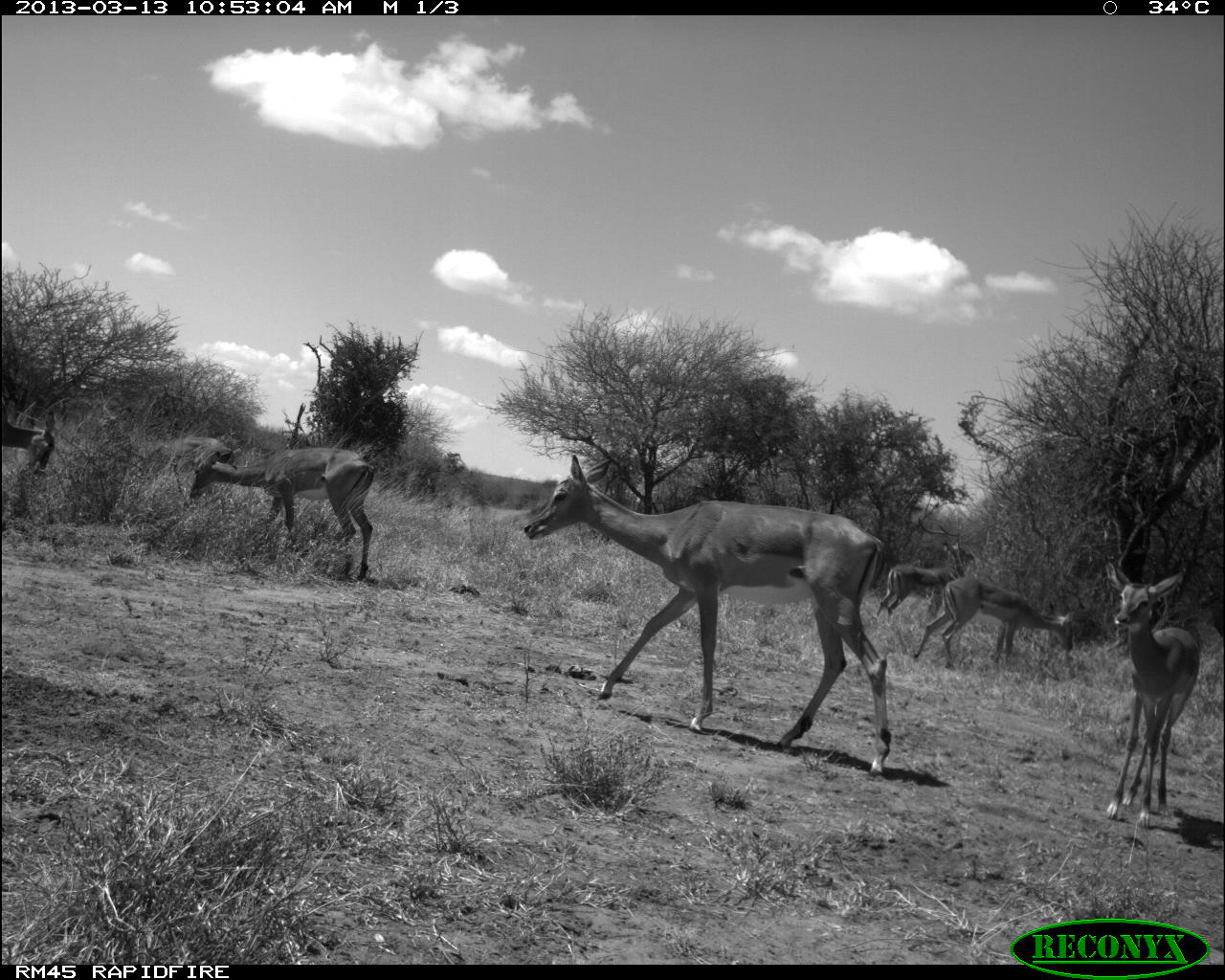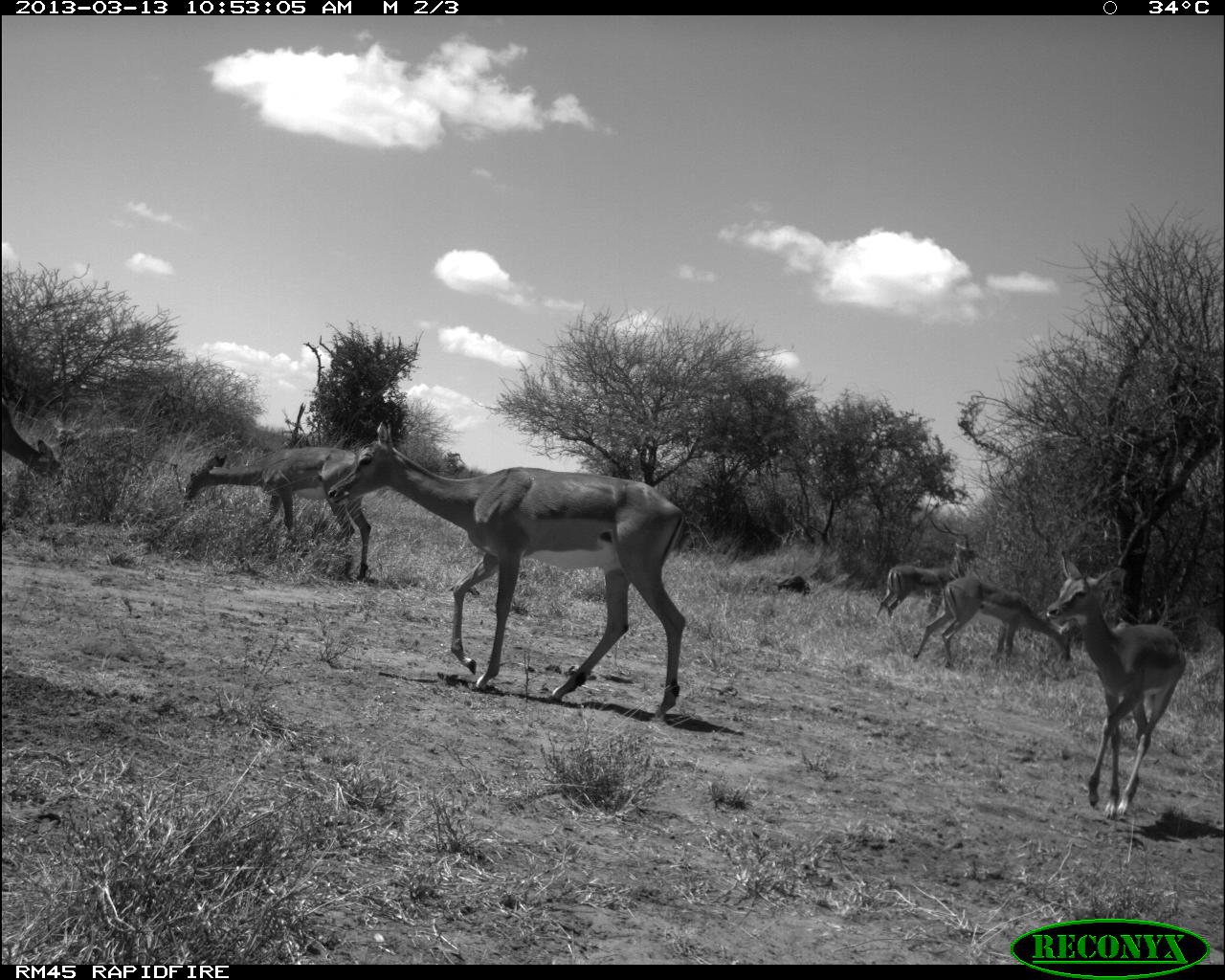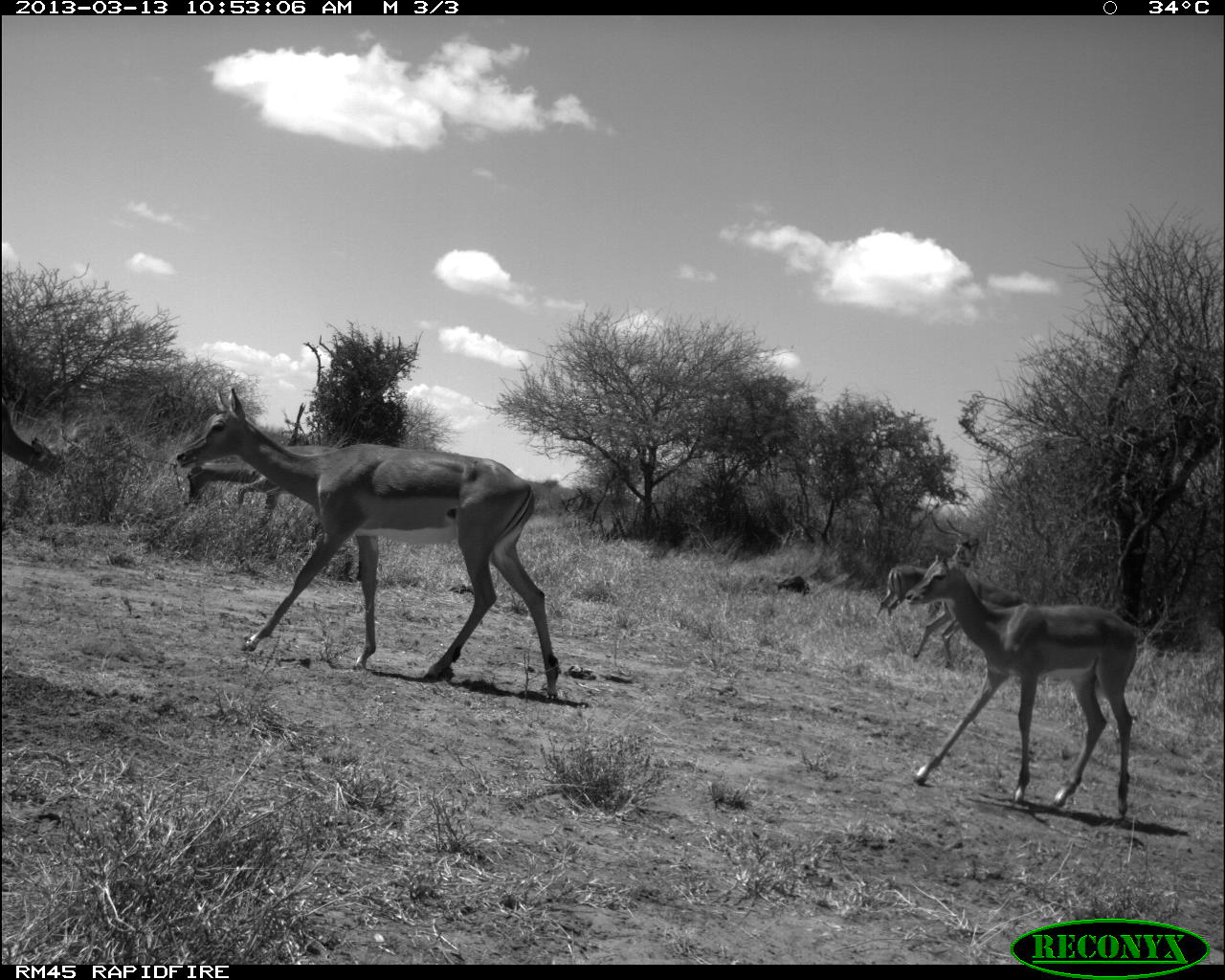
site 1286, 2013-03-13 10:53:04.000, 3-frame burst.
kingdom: Animalia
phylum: Chordata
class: Mammalia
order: Artiodactyla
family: Bovidae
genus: Aepyceros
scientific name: Aepyceros melampus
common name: impala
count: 6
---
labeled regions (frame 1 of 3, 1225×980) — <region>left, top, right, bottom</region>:
aepyceros melampus: <region>523, 452, 891, 774</region>; <region>181, 441, 376, 586</region>; <region>1103, 562, 1204, 827</region>; <region>914, 575, 1075, 670</region>; <region>875, 540, 974, 621</region>; <region>0, 392, 60, 472</region>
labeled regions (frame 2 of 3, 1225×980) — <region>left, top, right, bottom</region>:
aepyceros melampus: <region>324, 418, 688, 724</region>; <region>1048, 550, 1187, 820</region>; <region>179, 449, 371, 579</region>; <region>910, 575, 1077, 672</region>; <region>876, 513, 980, 619</region>; <region>0, 396, 67, 478</region>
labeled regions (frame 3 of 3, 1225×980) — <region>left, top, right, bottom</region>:
aepyceros melampus: <region>175, 385, 562, 698</region>; <region>902, 546, 1137, 822</region>; <region>183, 439, 351, 542</region>; <region>906, 571, 1032, 669</region>; <region>876, 512, 981, 611</region>; <region>0, 391, 63, 480</region>